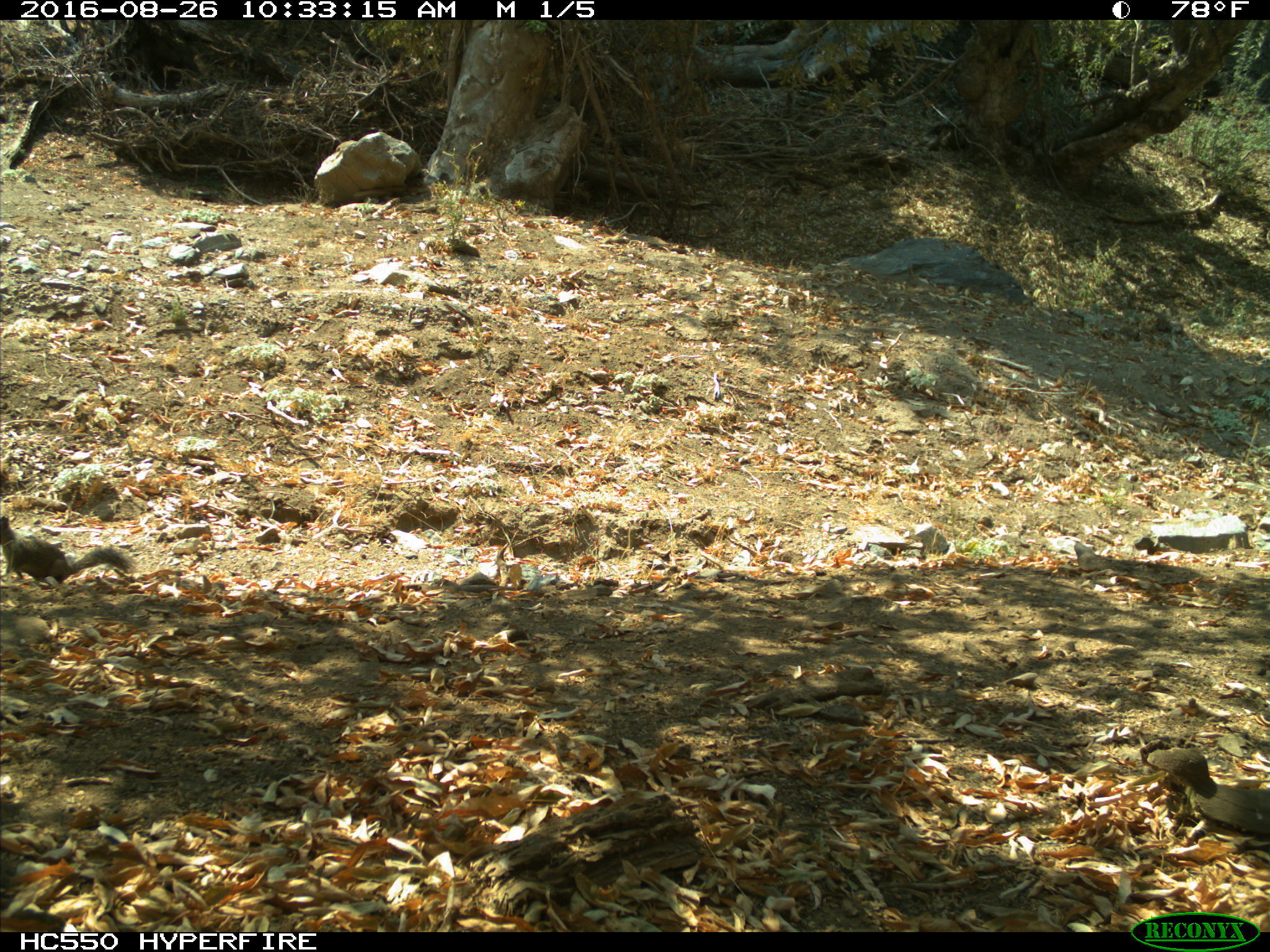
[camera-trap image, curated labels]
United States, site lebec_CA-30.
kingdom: Animalia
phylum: Chordata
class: Mammalia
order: Rodentia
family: Sciuridae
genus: Otospermophilus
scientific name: Otospermophilus beecheyi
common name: california ground squirrel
Otospermophilus beecheyi (california ground squirrel).